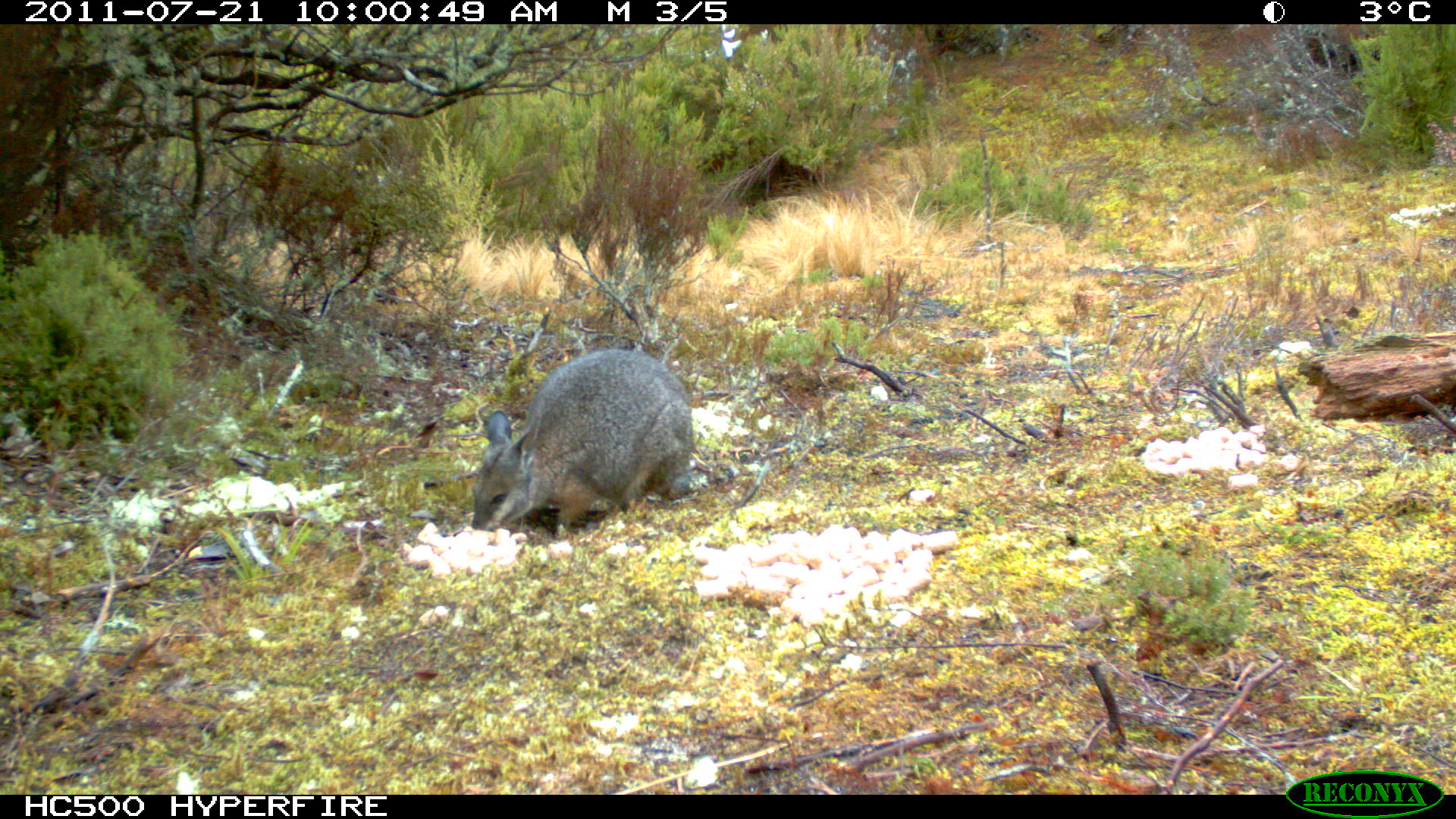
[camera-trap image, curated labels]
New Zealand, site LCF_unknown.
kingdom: Animalia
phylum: Chordata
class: Mammalia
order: Diprotodontia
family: Macropodidae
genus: Notamacropus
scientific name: Notamacropus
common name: wallaby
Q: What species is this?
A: Wallaby (Notamacropus).